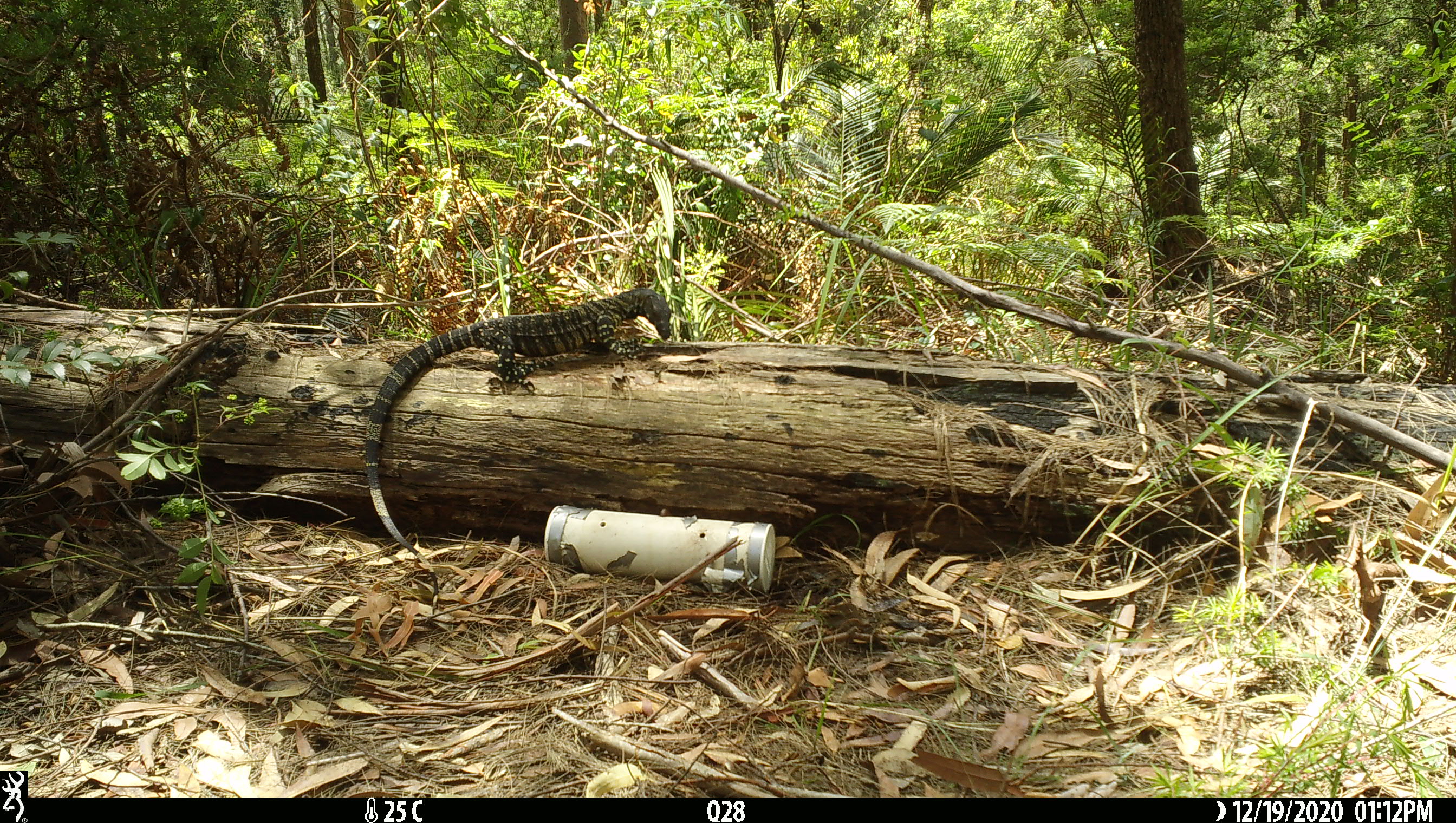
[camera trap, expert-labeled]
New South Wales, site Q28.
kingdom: Animalia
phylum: Chordata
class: Reptilia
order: Squamata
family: Varanidae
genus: Varanus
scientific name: Varanus varius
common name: lace monitor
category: goanna